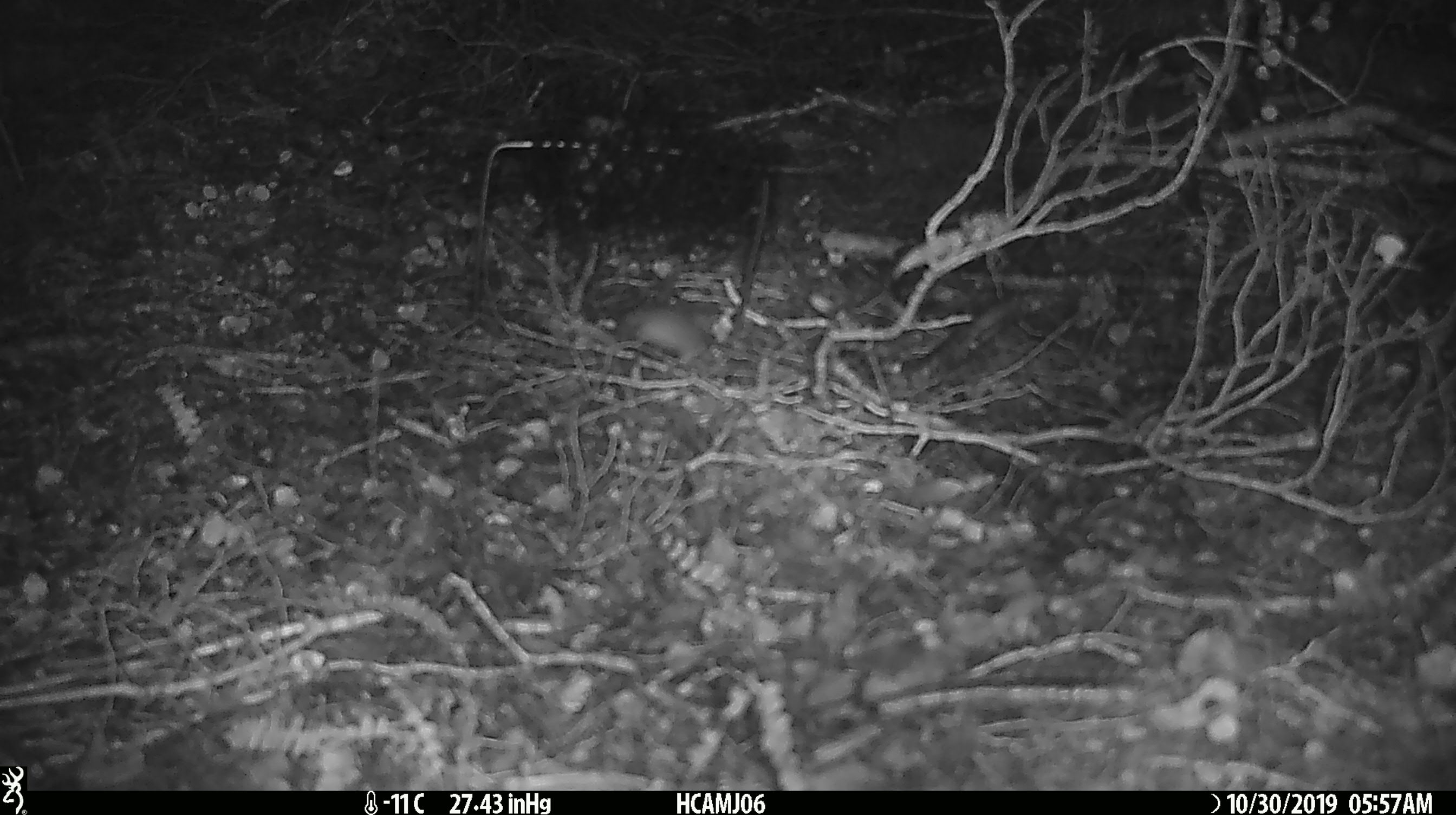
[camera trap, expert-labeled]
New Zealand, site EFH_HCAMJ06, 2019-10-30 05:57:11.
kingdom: Animalia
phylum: Chordata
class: Mammalia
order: Rodentia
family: Muridae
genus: Mus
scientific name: Mus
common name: mouse